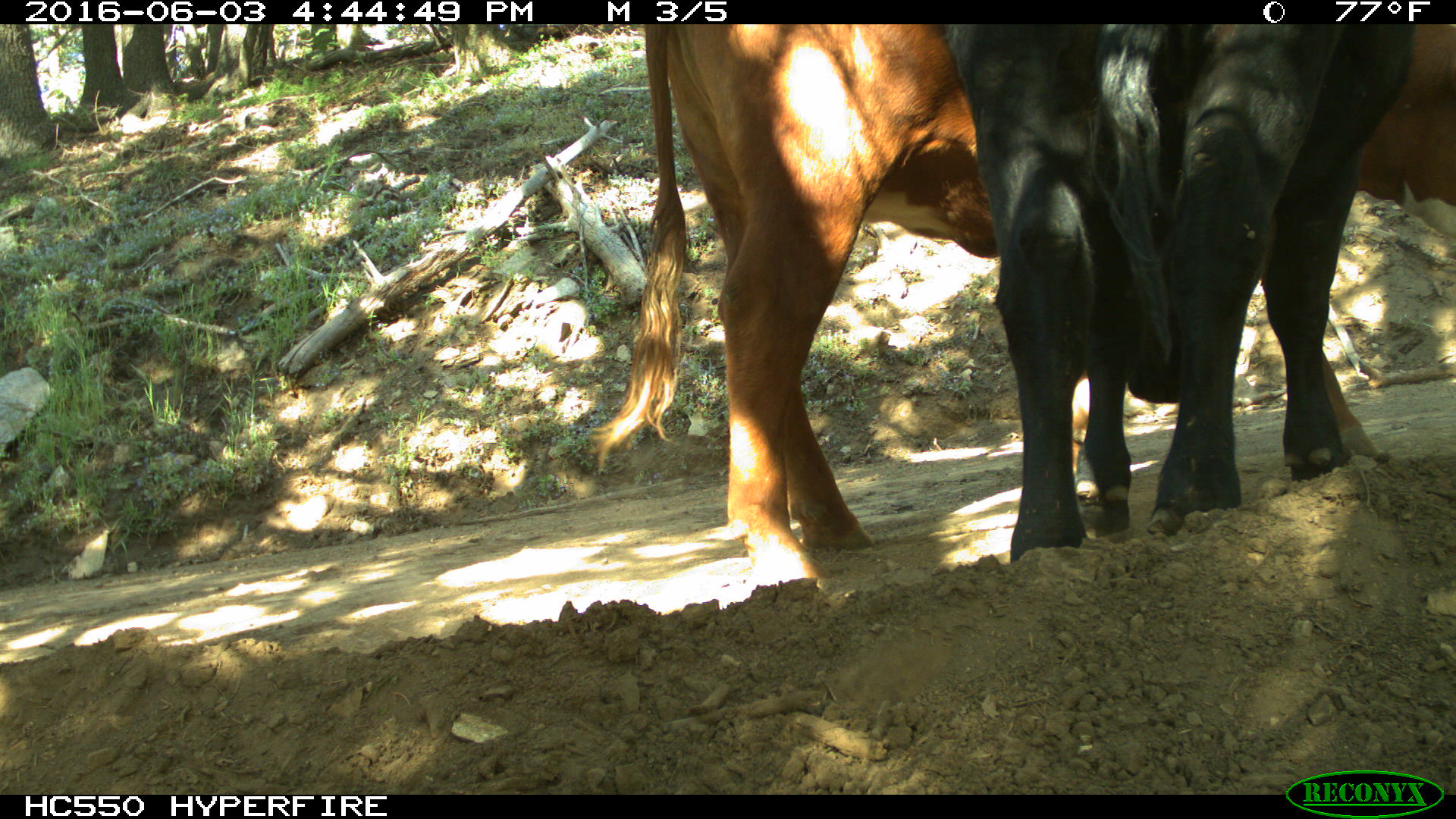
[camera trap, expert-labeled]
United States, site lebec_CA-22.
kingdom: Animalia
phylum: Chordata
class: Mammalia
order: Artiodactyla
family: Bovidae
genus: Bos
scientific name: Bos taurus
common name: domestic cow